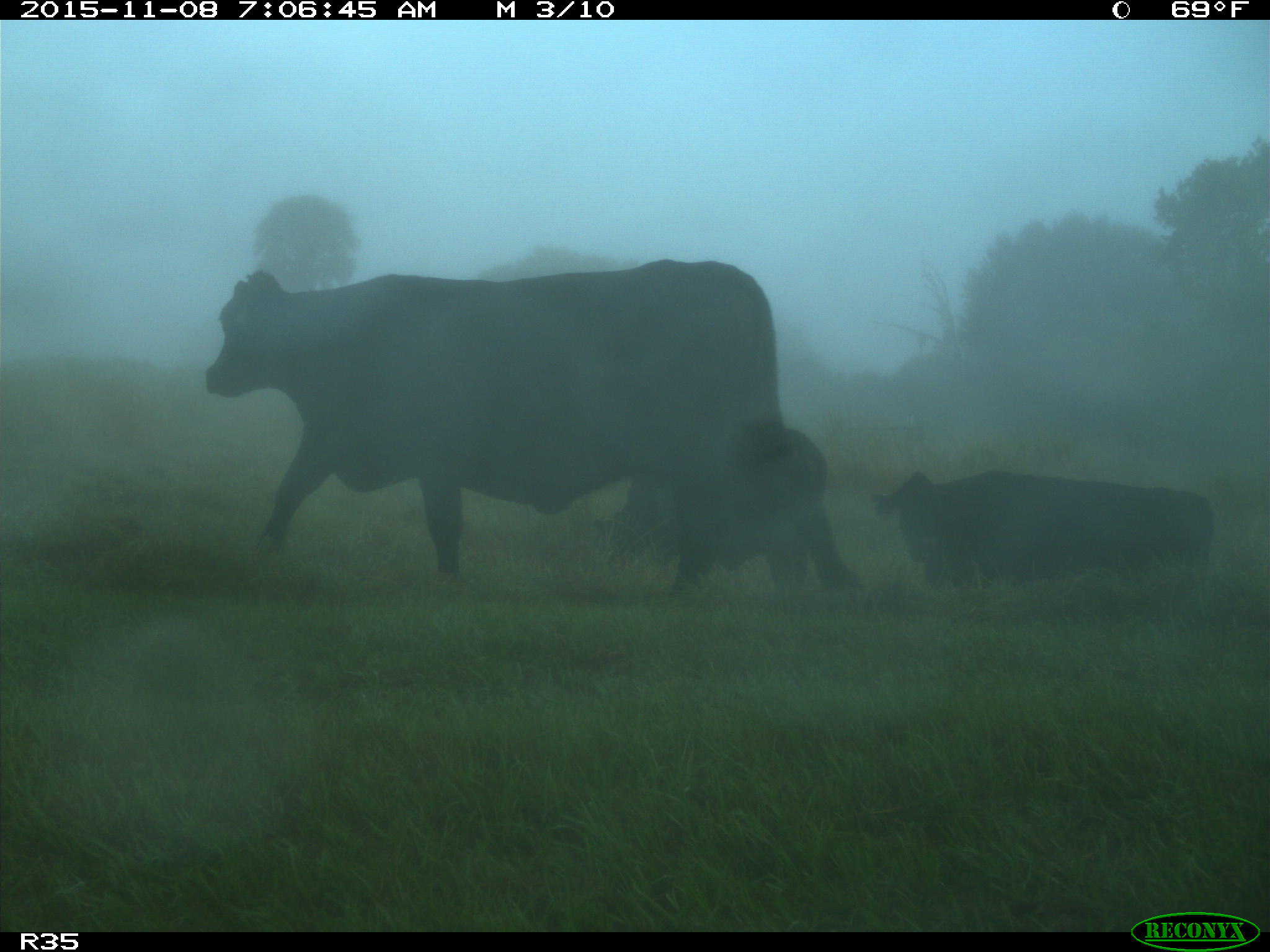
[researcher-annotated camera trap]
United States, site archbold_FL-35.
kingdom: Animalia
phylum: Chordata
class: Mammalia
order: Artiodactyla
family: Bovidae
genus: Bos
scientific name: Bos taurus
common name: domestic cow